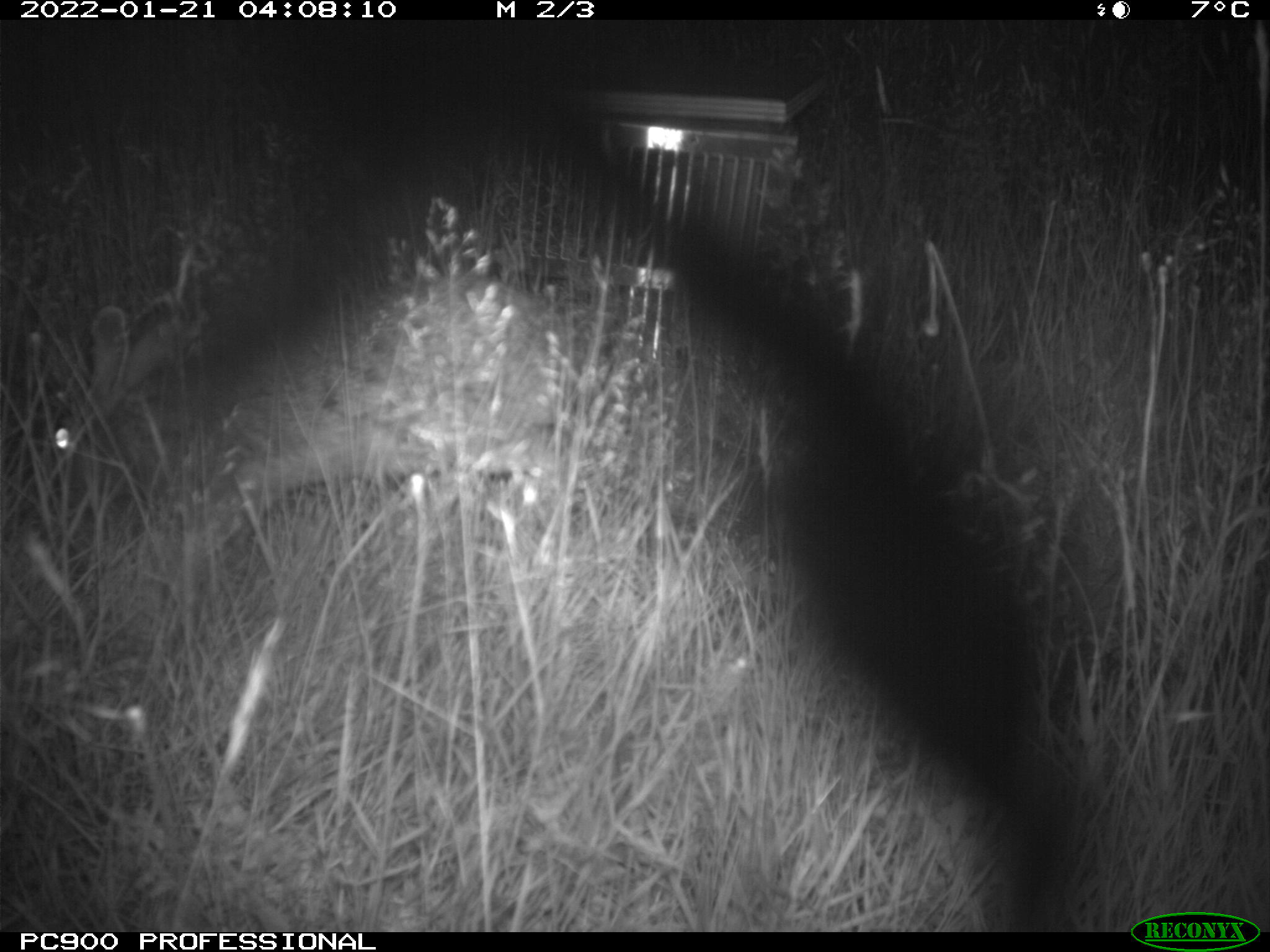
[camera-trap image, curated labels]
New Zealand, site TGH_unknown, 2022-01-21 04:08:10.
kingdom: Animalia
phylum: Chordata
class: Mammalia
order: Lagomorpha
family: Leporidae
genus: Oryctolagus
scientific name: Oryctolagus cuniculus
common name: european rabbit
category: rabbit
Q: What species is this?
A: Rabbit (european rabbit) (Oryctolagus cuniculus).